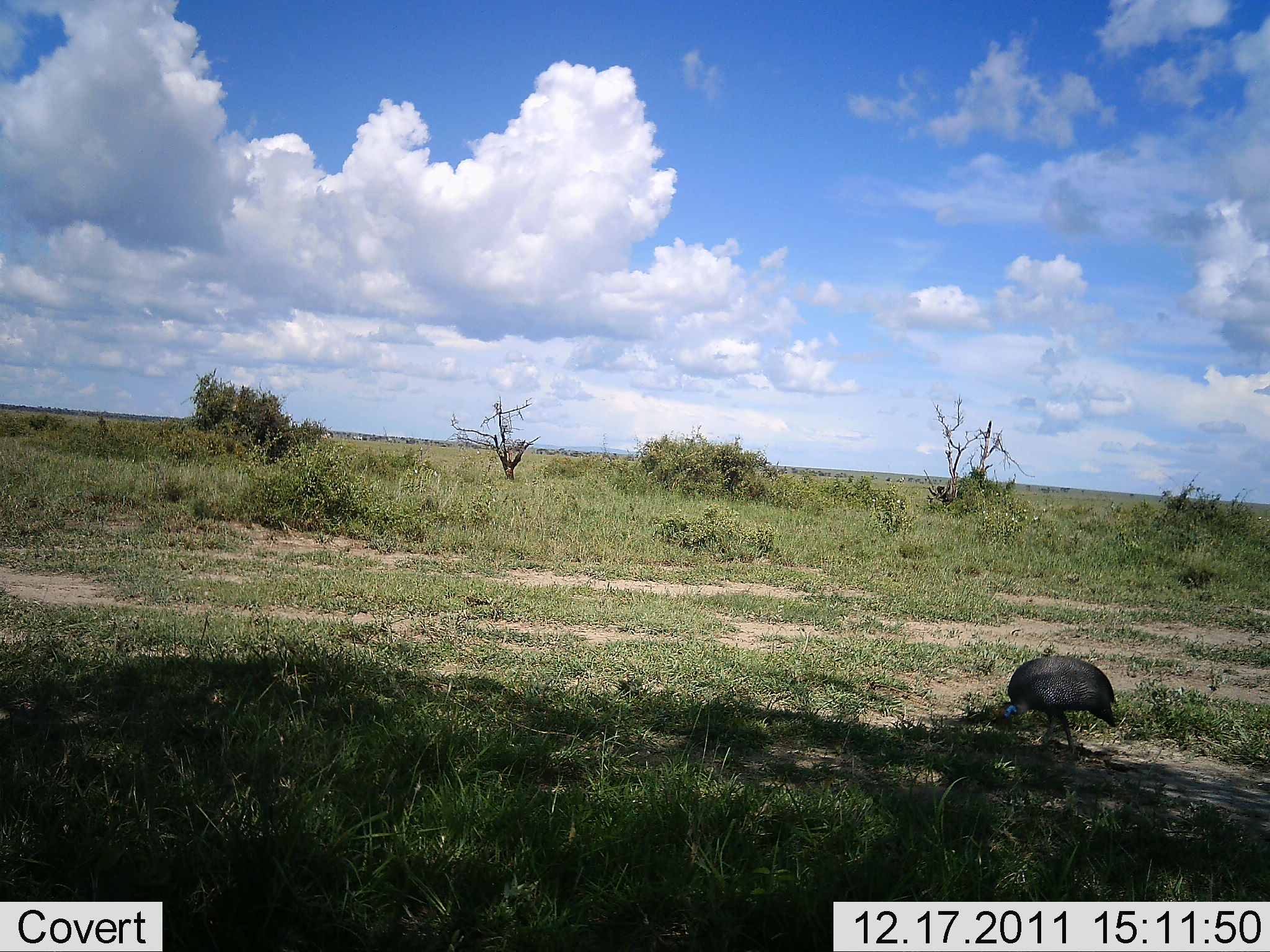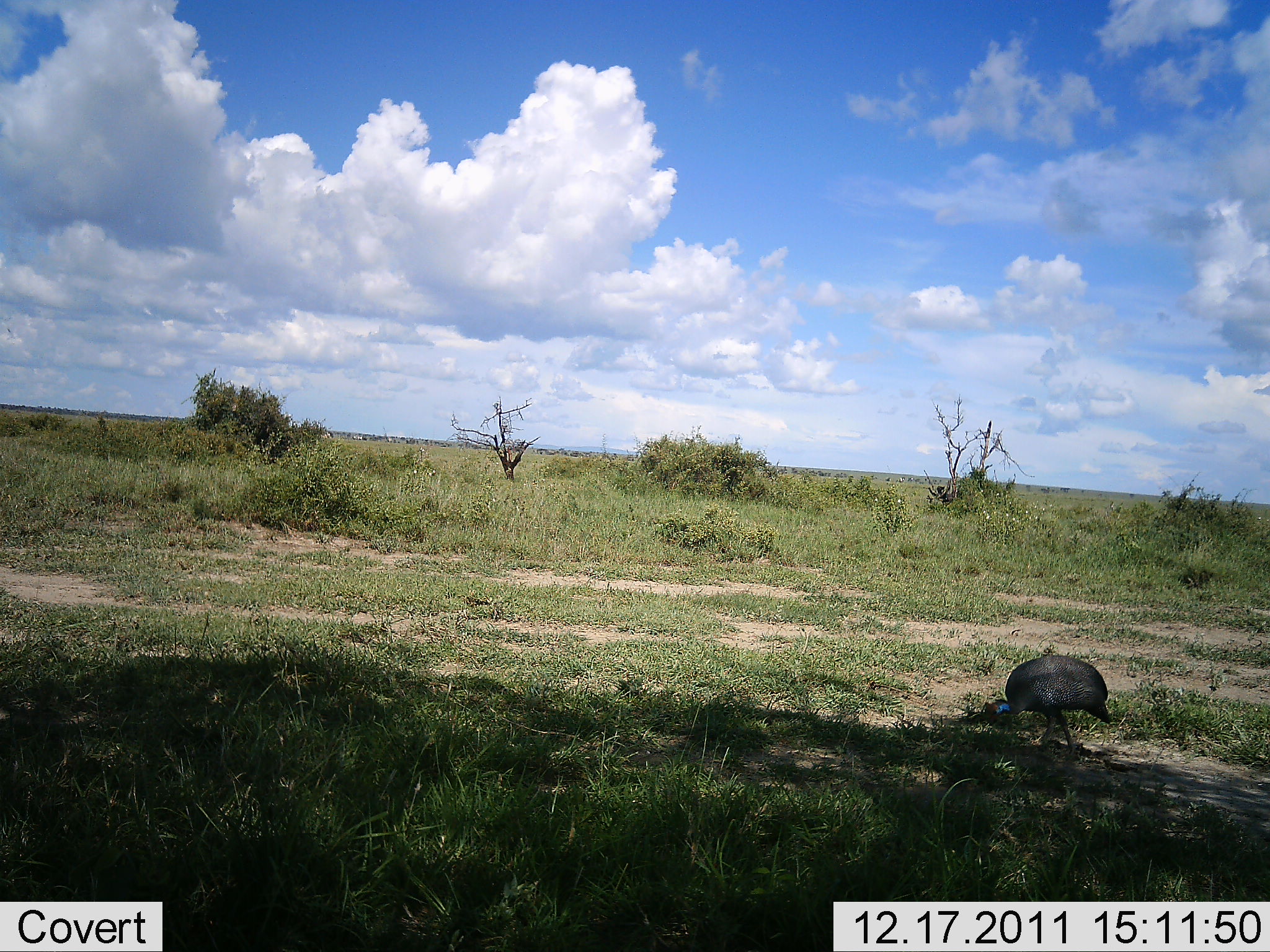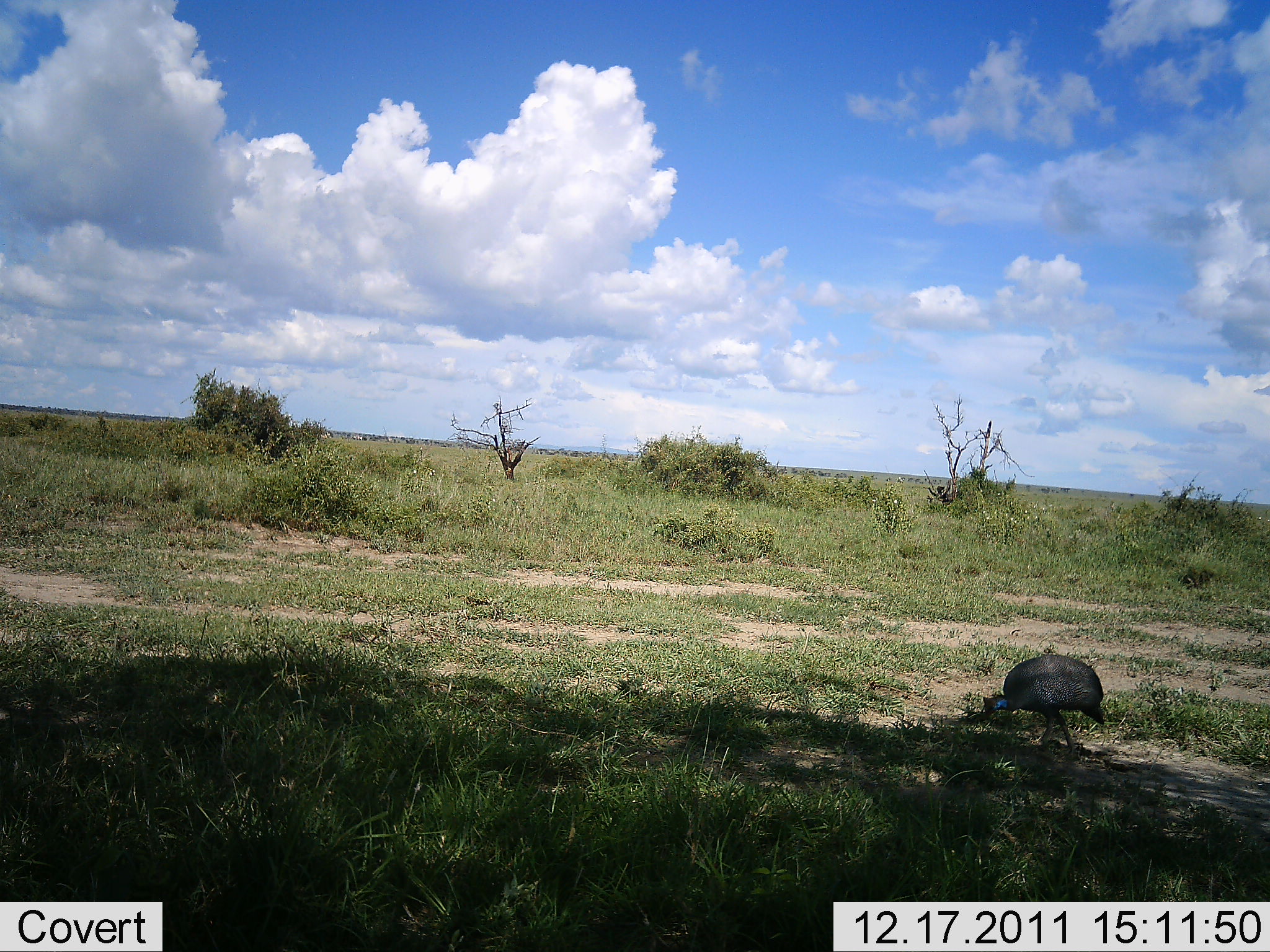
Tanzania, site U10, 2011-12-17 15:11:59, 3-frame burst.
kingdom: Animalia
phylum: Chordata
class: Aves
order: Galliformes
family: Numididae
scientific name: Numididae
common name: guinea fowl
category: guineafowl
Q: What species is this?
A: Guineafowl (guinea fowl) (Numididae).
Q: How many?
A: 1.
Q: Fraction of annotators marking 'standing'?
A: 20%.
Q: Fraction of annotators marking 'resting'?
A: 0%.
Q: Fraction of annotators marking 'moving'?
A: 20%.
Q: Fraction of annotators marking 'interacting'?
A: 0%.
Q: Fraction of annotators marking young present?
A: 0%.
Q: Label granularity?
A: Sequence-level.